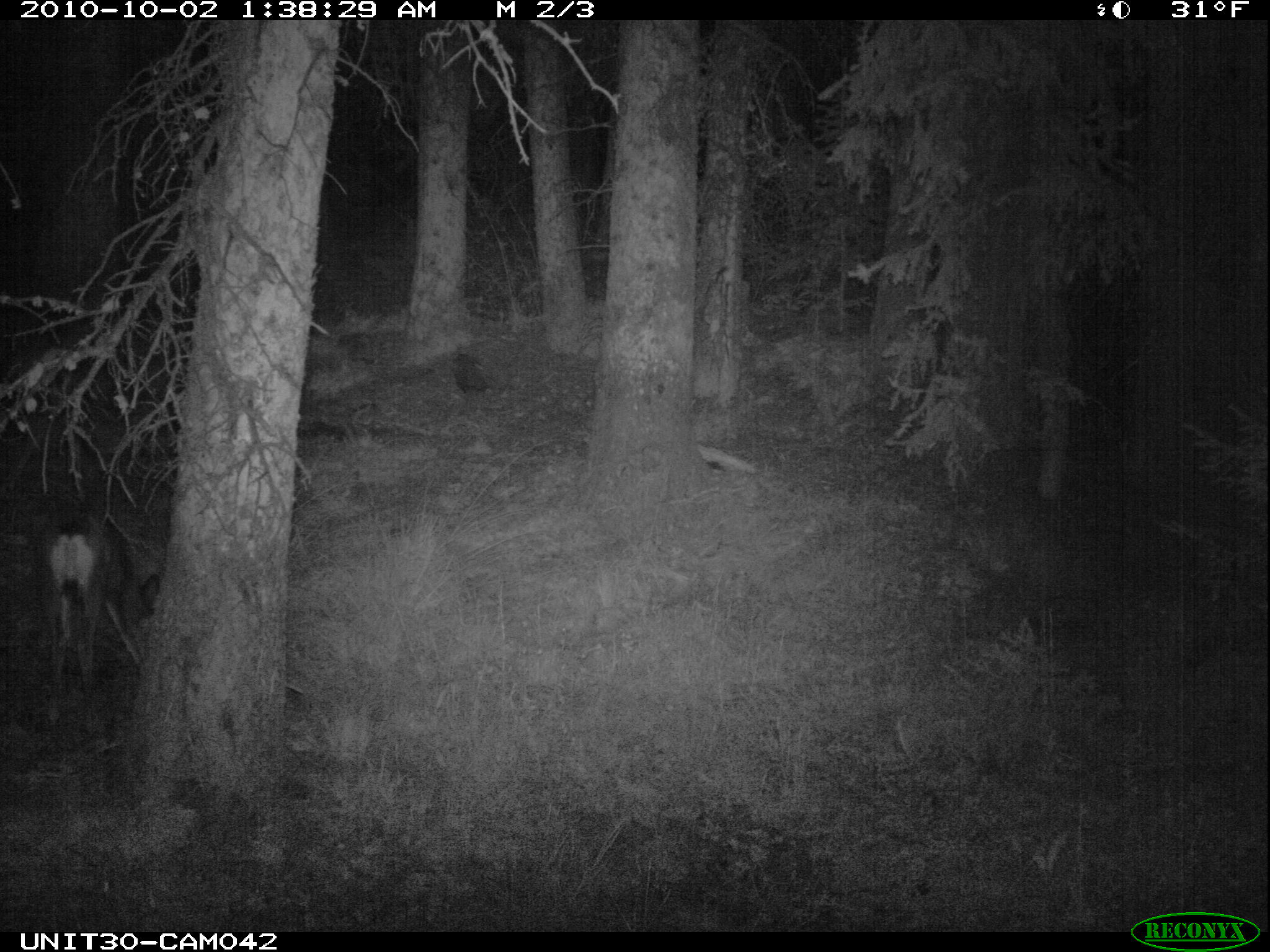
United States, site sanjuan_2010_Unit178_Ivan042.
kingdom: Animalia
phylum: Chordata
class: Mammalia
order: Artiodactyla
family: Cervidae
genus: Odocoileus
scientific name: Odocoileus hemionus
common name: mule deer